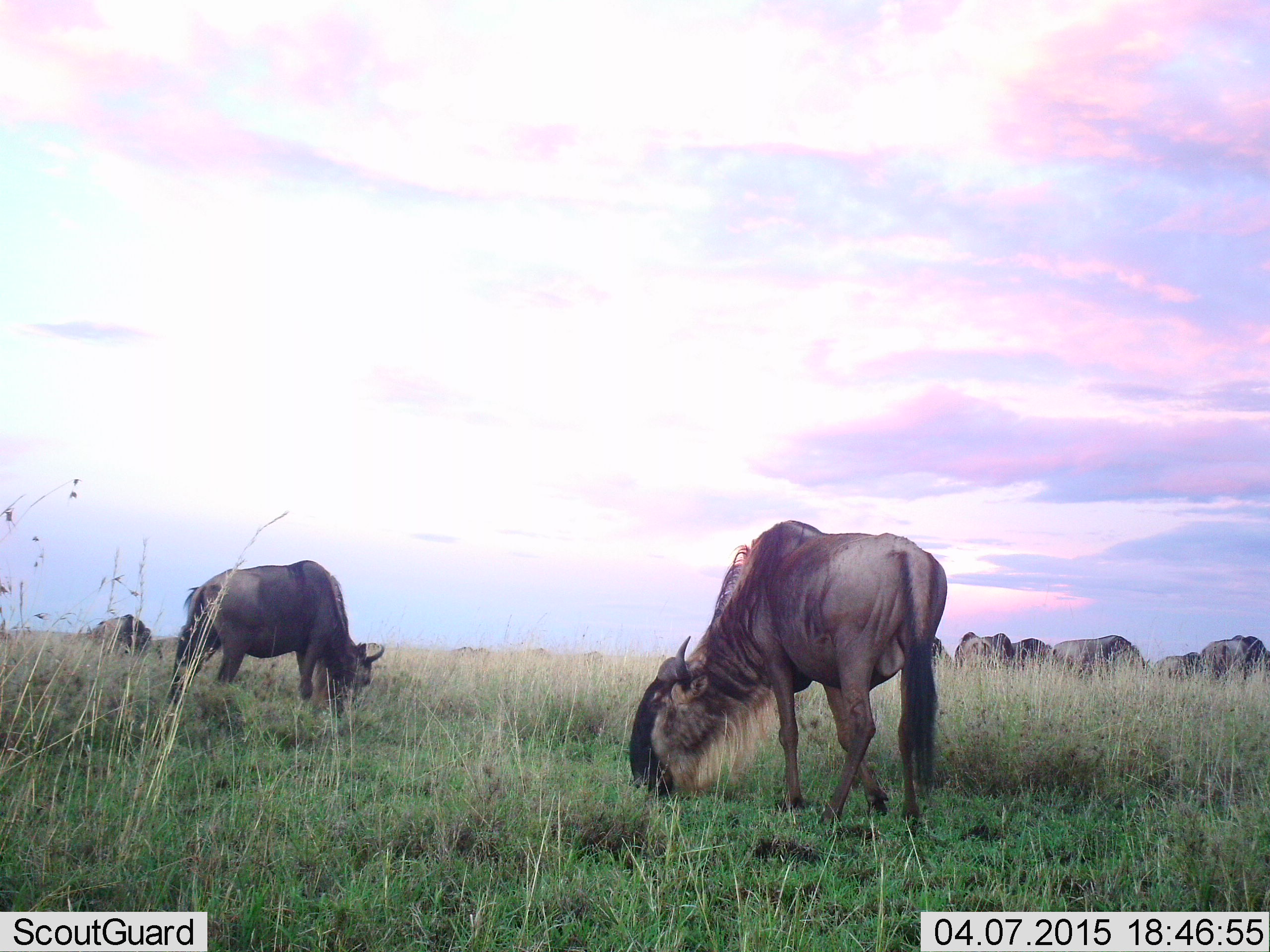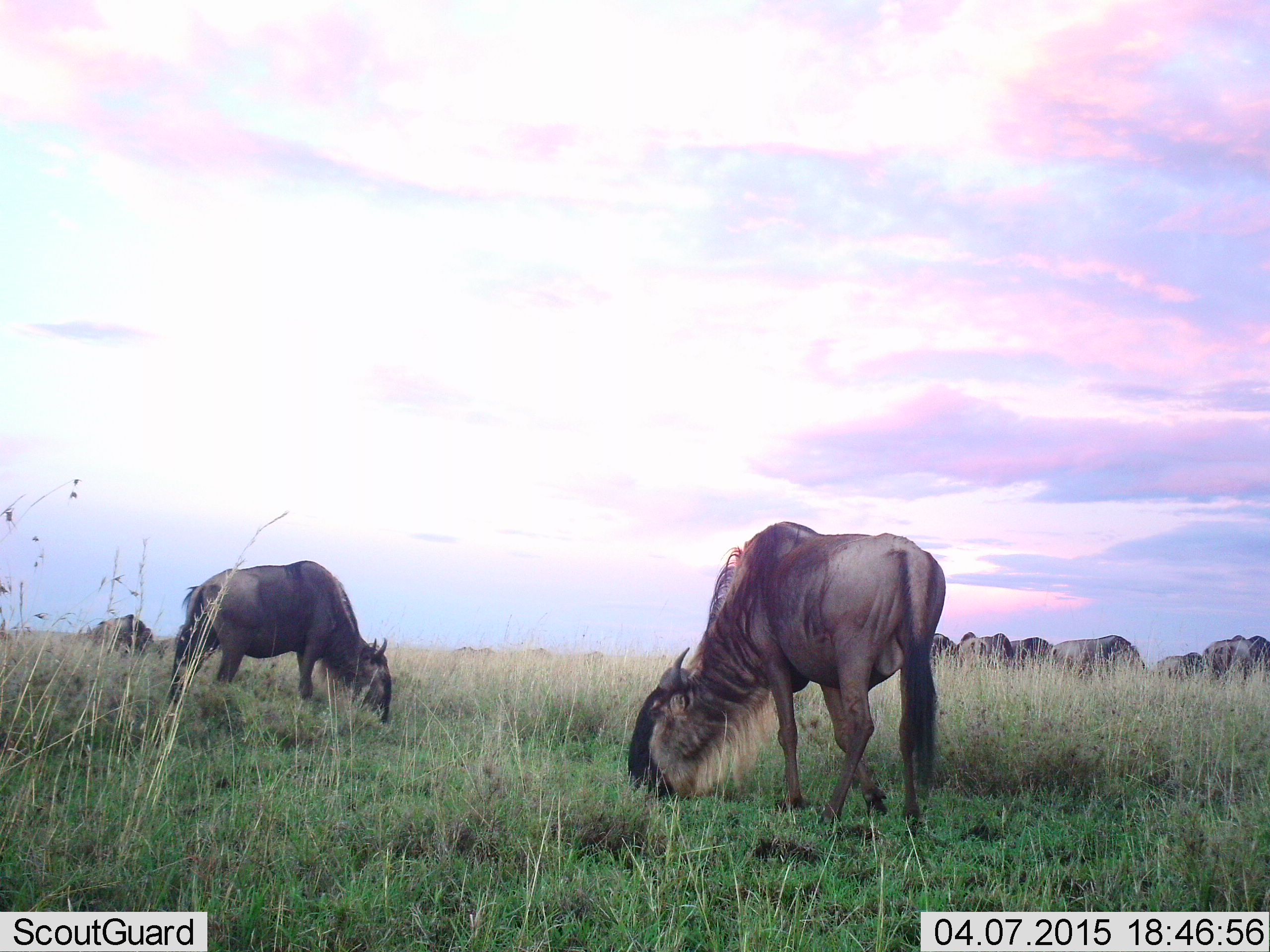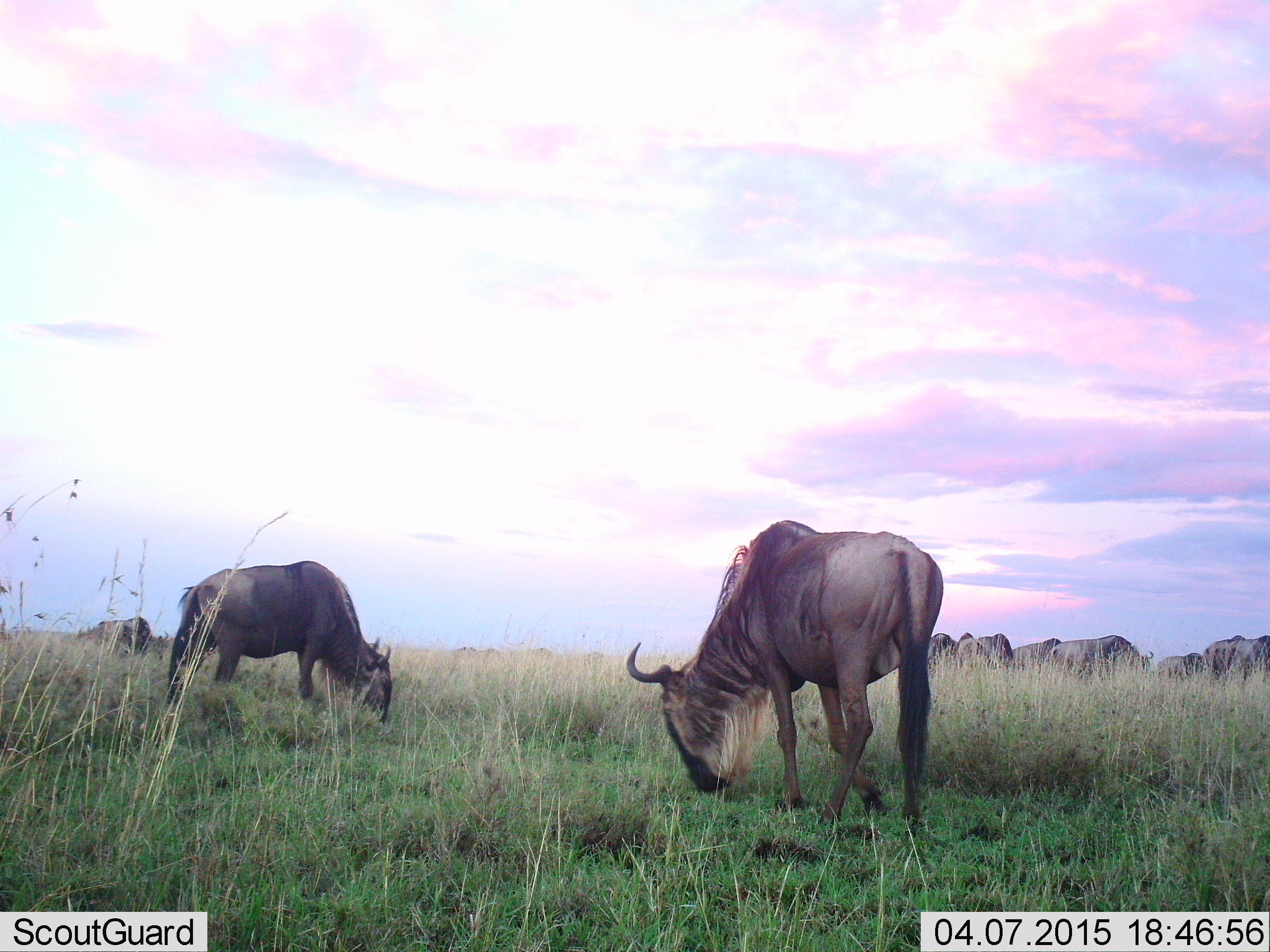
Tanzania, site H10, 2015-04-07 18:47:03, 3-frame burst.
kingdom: Animalia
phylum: Chordata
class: Mammalia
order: Artiodactyla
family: Bovidae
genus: Connochaetes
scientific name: Connochaetes taurinus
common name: blue wildebeest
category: wildebeest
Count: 11-50.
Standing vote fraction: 50%.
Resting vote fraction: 0%.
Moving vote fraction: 20%.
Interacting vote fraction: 0%.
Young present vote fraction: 0%.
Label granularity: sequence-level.